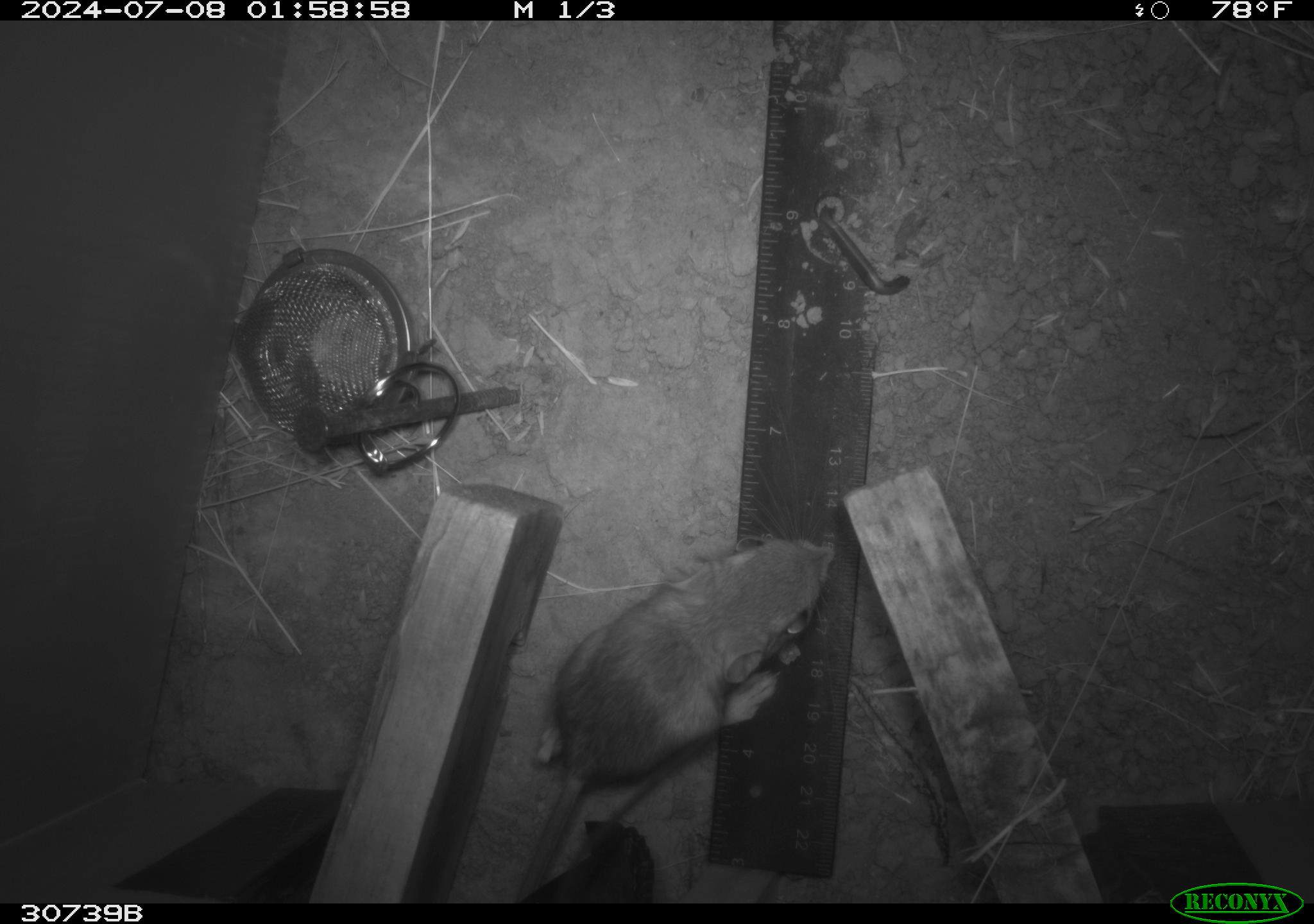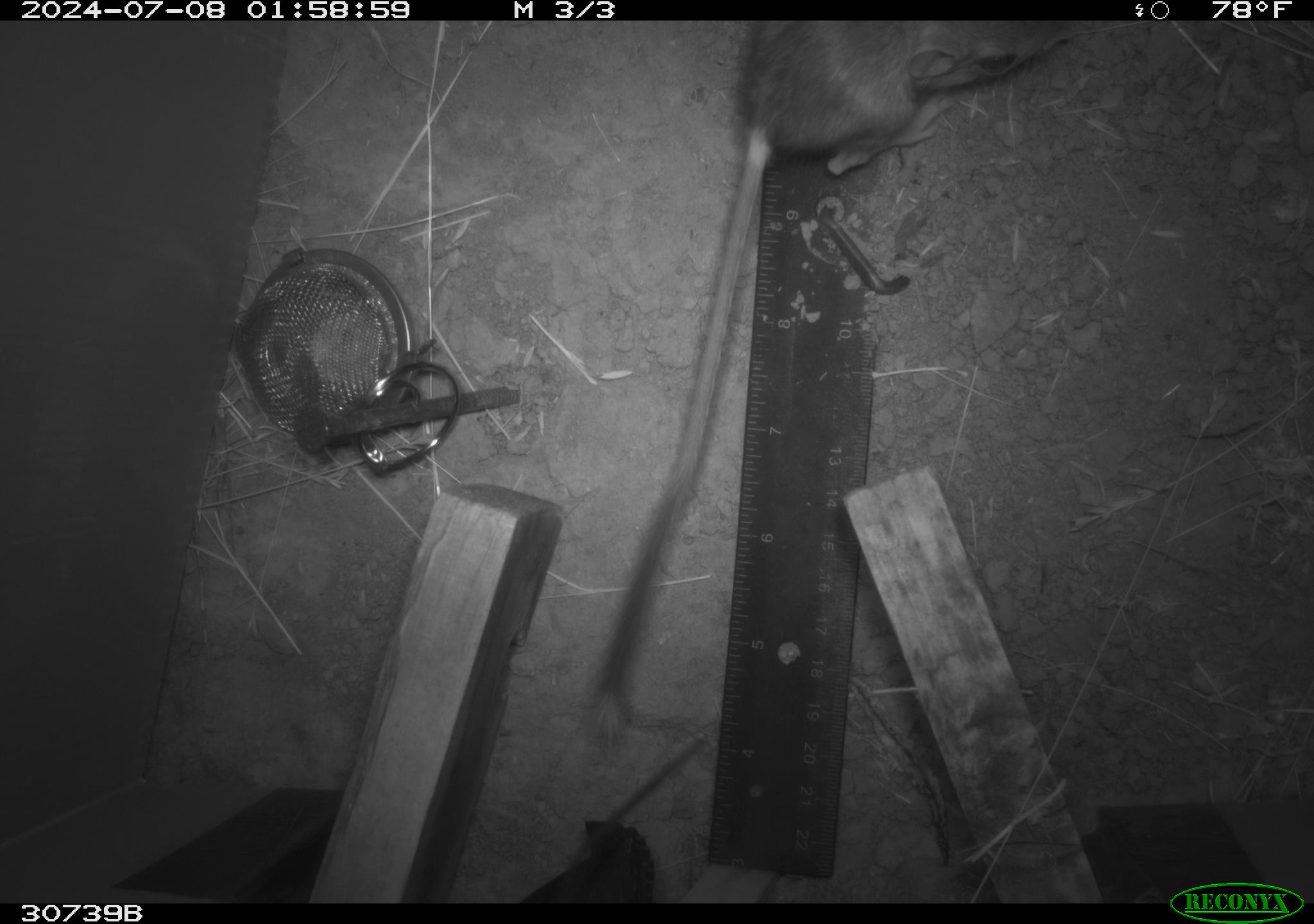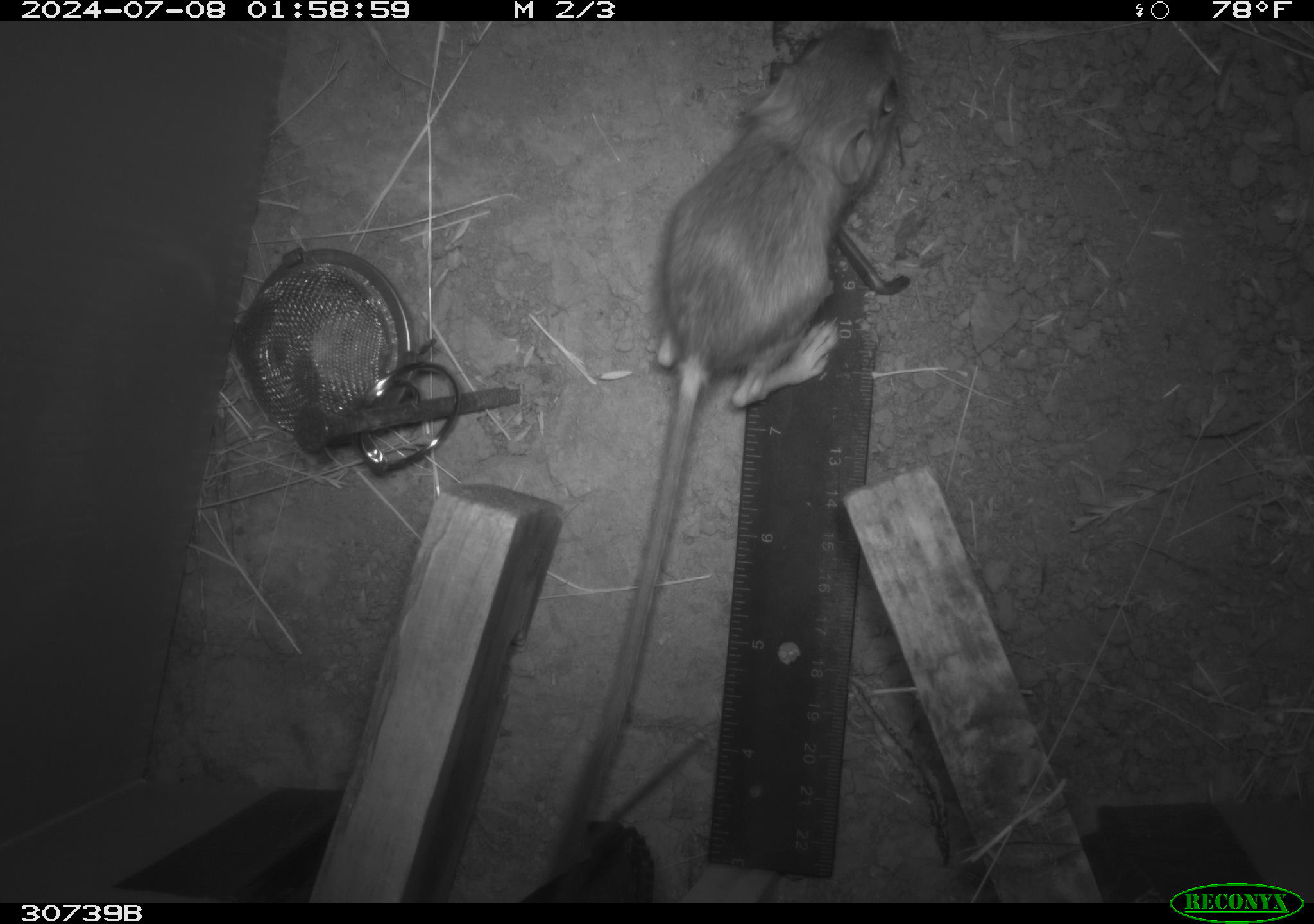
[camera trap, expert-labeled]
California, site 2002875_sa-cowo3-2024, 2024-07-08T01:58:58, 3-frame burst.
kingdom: Animalia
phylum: Chordata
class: Mammalia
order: Rodentia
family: Heteromyidae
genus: Dipodomys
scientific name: Dipodomys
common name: kangaroo rats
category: dipodomys species